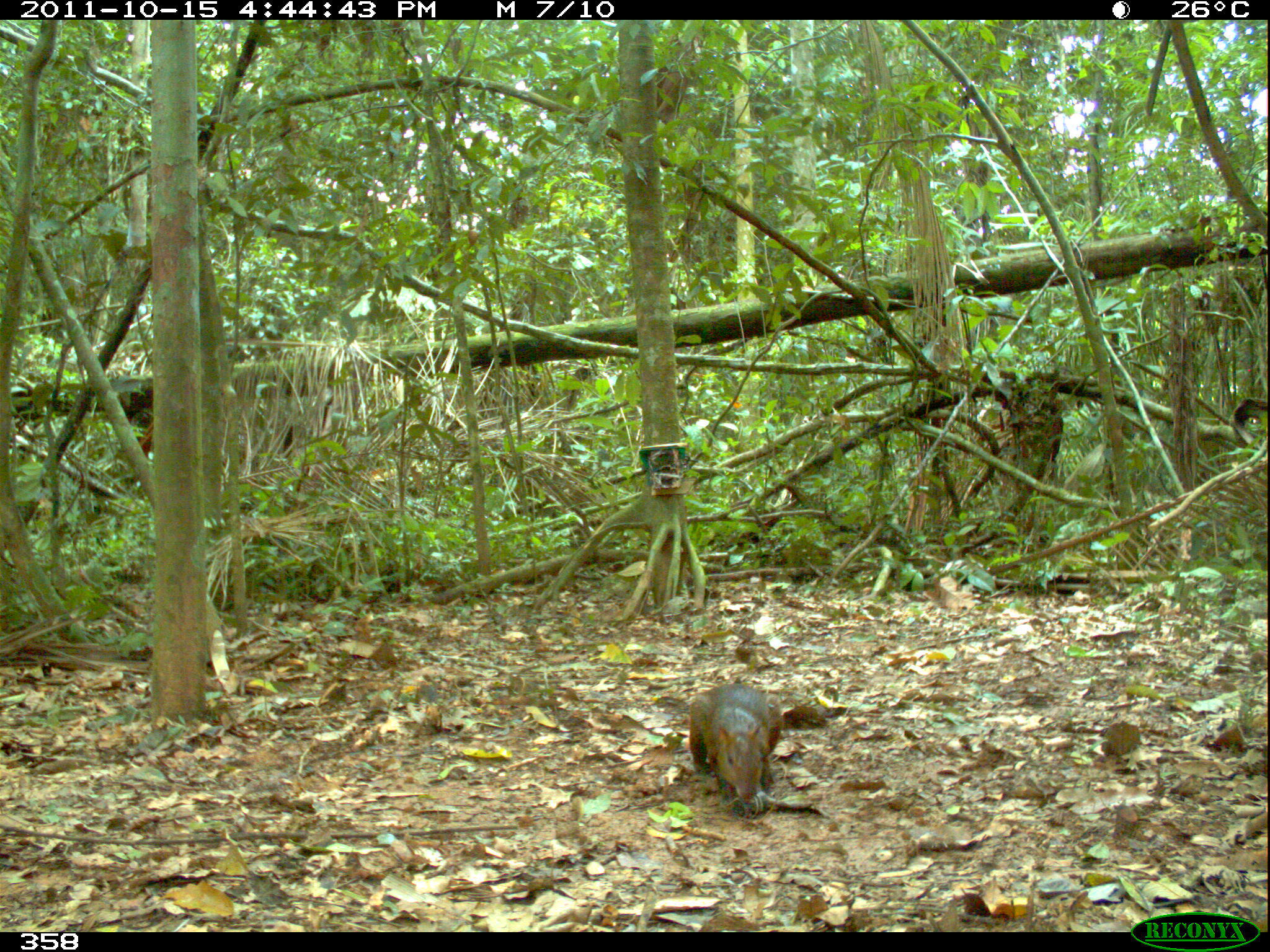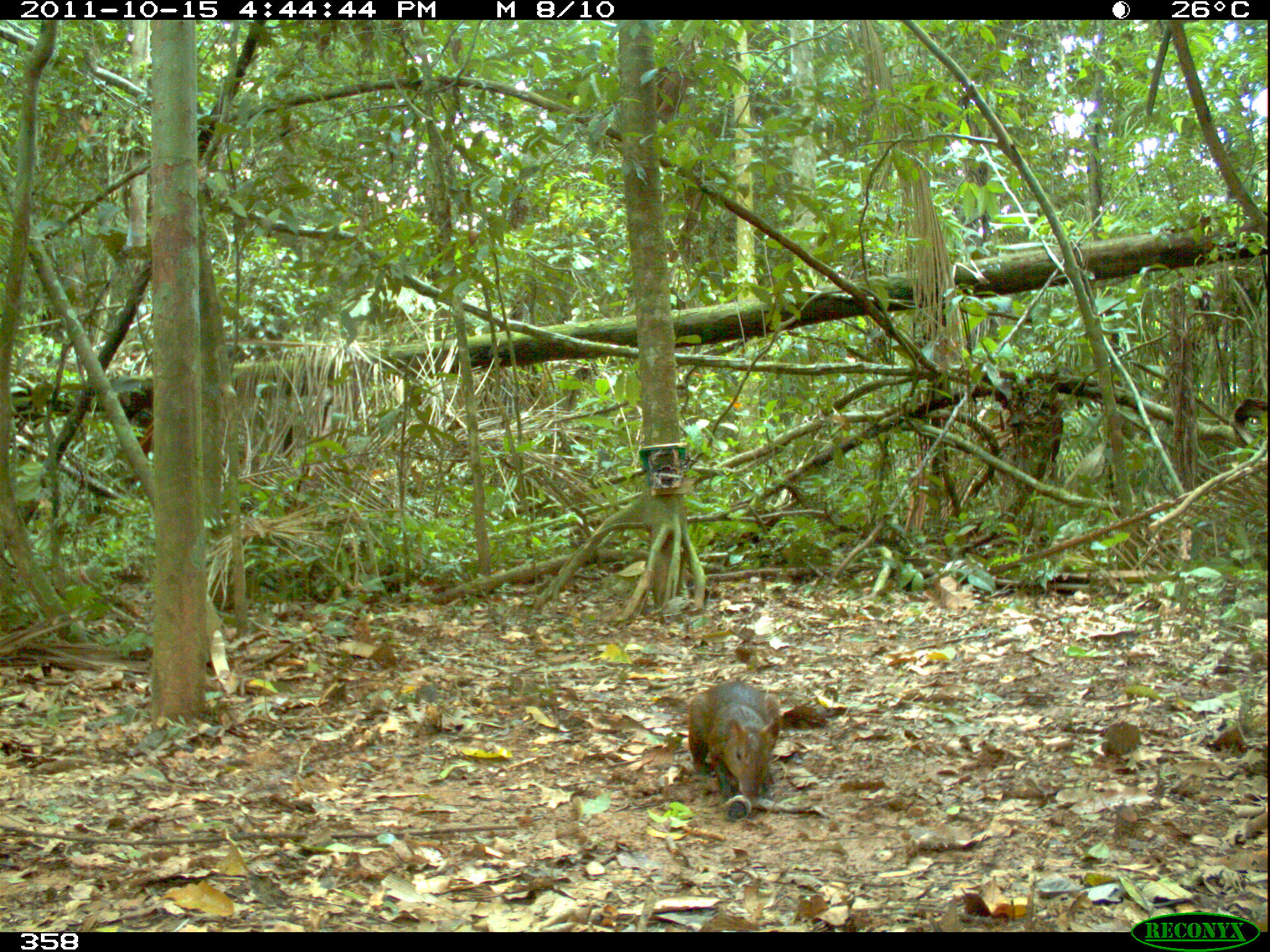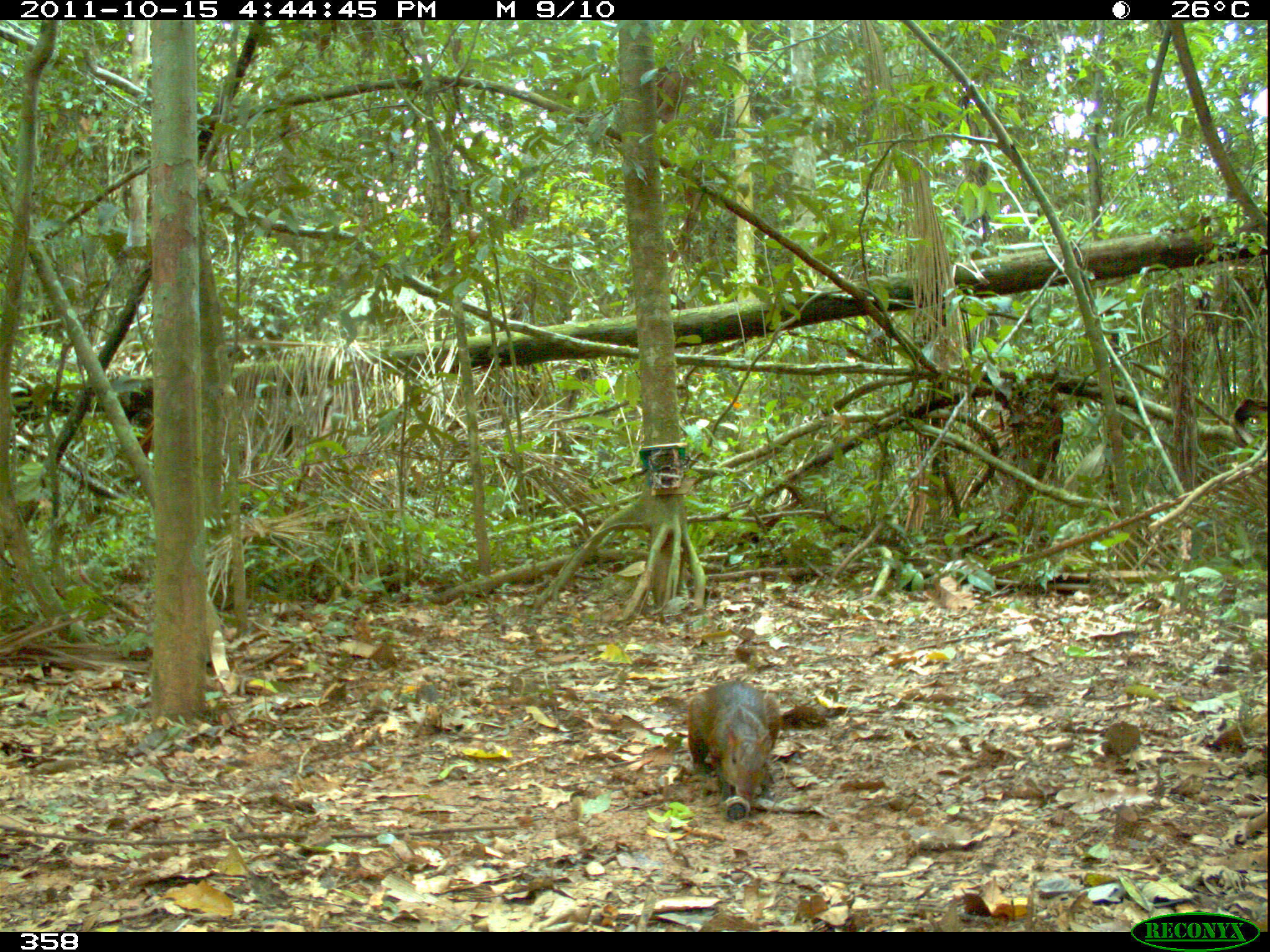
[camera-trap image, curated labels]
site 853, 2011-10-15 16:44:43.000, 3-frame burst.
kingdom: Animalia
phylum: Chordata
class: Mammalia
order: Rodentia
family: Dasyproctidae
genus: Dasyprocta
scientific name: Dasyprocta punctata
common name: central american agouti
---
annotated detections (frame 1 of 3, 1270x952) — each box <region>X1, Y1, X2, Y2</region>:
dasyprocta punctata: <region>687, 682, 785, 806</region>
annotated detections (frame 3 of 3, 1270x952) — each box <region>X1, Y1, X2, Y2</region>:
dasyprocta punctata: <region>686, 679, 782, 800</region>